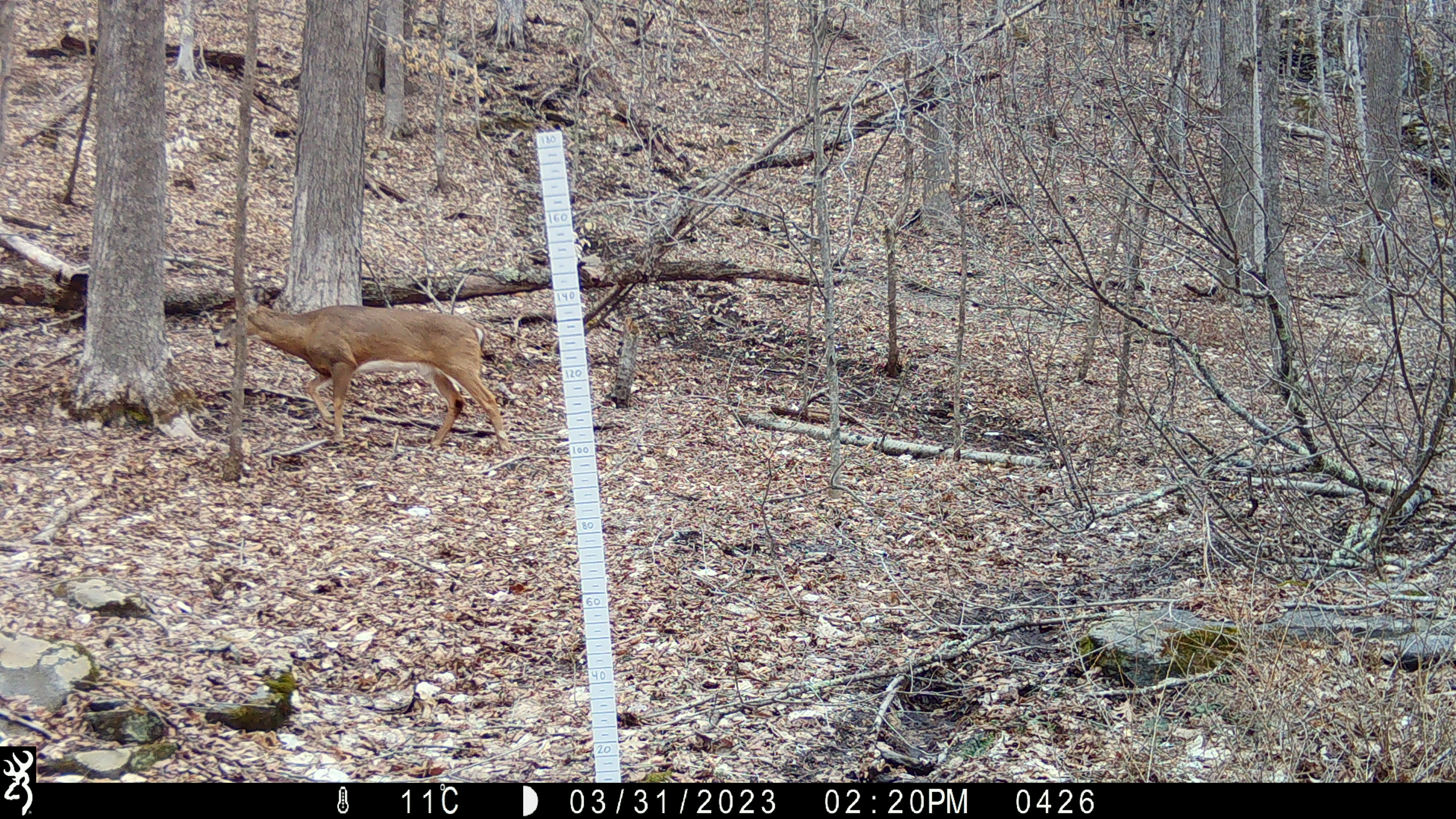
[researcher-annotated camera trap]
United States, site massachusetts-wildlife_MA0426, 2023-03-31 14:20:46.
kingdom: Animalia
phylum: Chordata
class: Mammalia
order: Artiodactyla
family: Cervidae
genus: Odocoileus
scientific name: Odocoileus virginianus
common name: white-tailed deer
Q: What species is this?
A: White-tailed deer (Odocoileus virginianus).